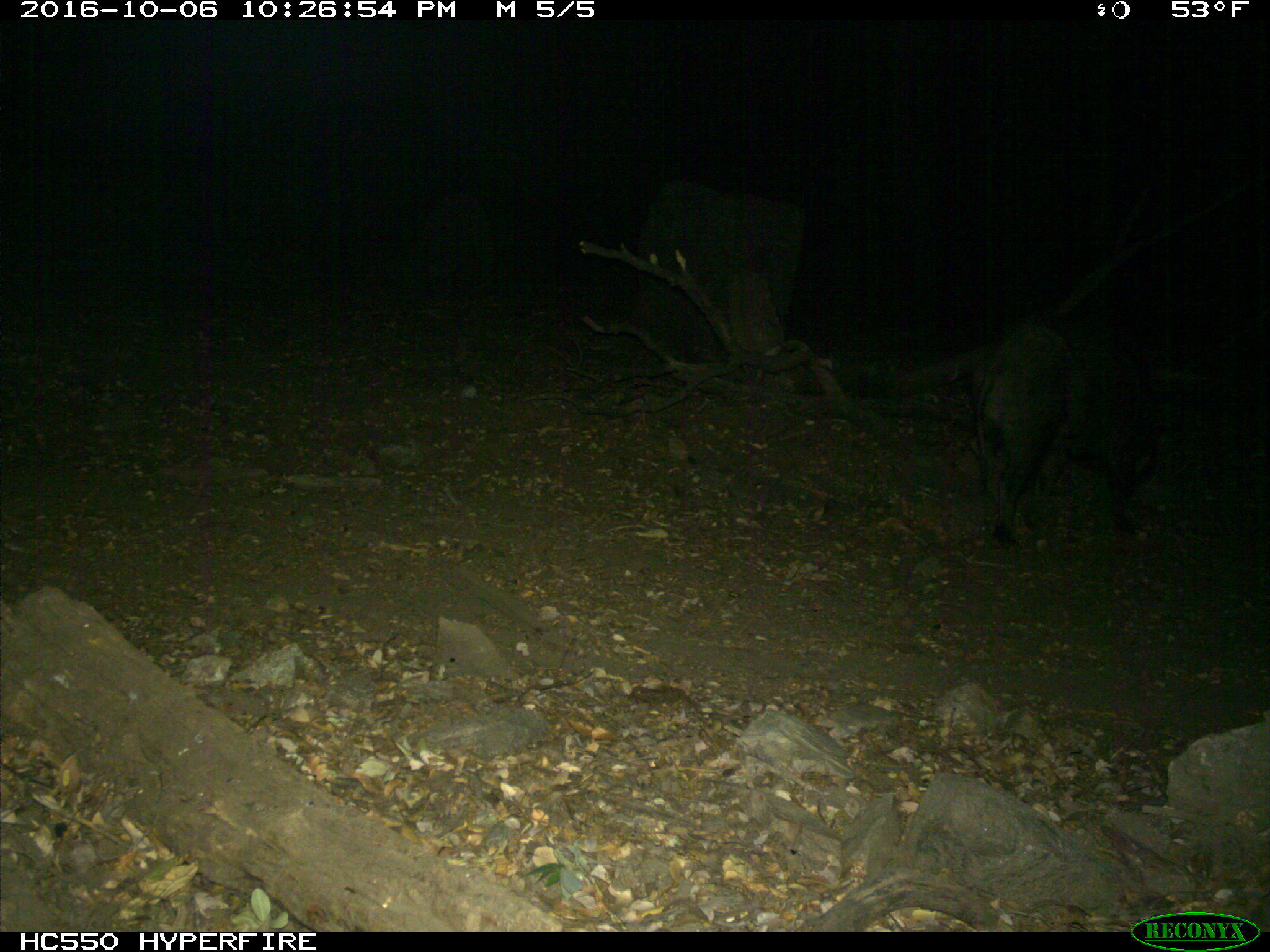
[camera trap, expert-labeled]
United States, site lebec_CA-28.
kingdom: Animalia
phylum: Chordata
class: Mammalia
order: Artiodactyla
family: Suidae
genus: Sus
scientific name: Sus scrofa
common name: wild boar